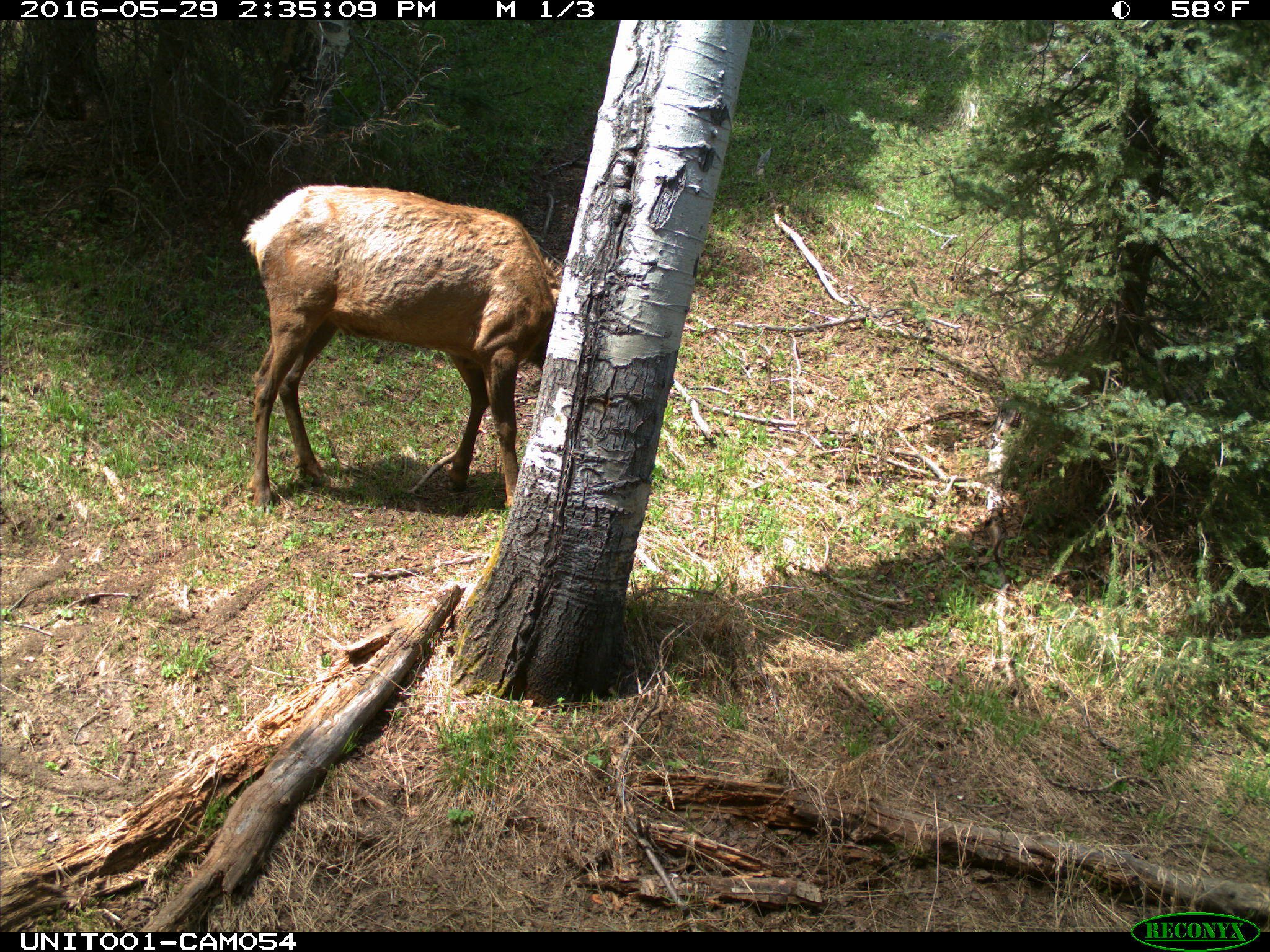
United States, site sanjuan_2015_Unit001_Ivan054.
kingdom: Animalia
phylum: Chordata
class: Mammalia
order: Artiodactyla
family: Cervidae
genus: Cervus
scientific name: Cervus elaphus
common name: red deer